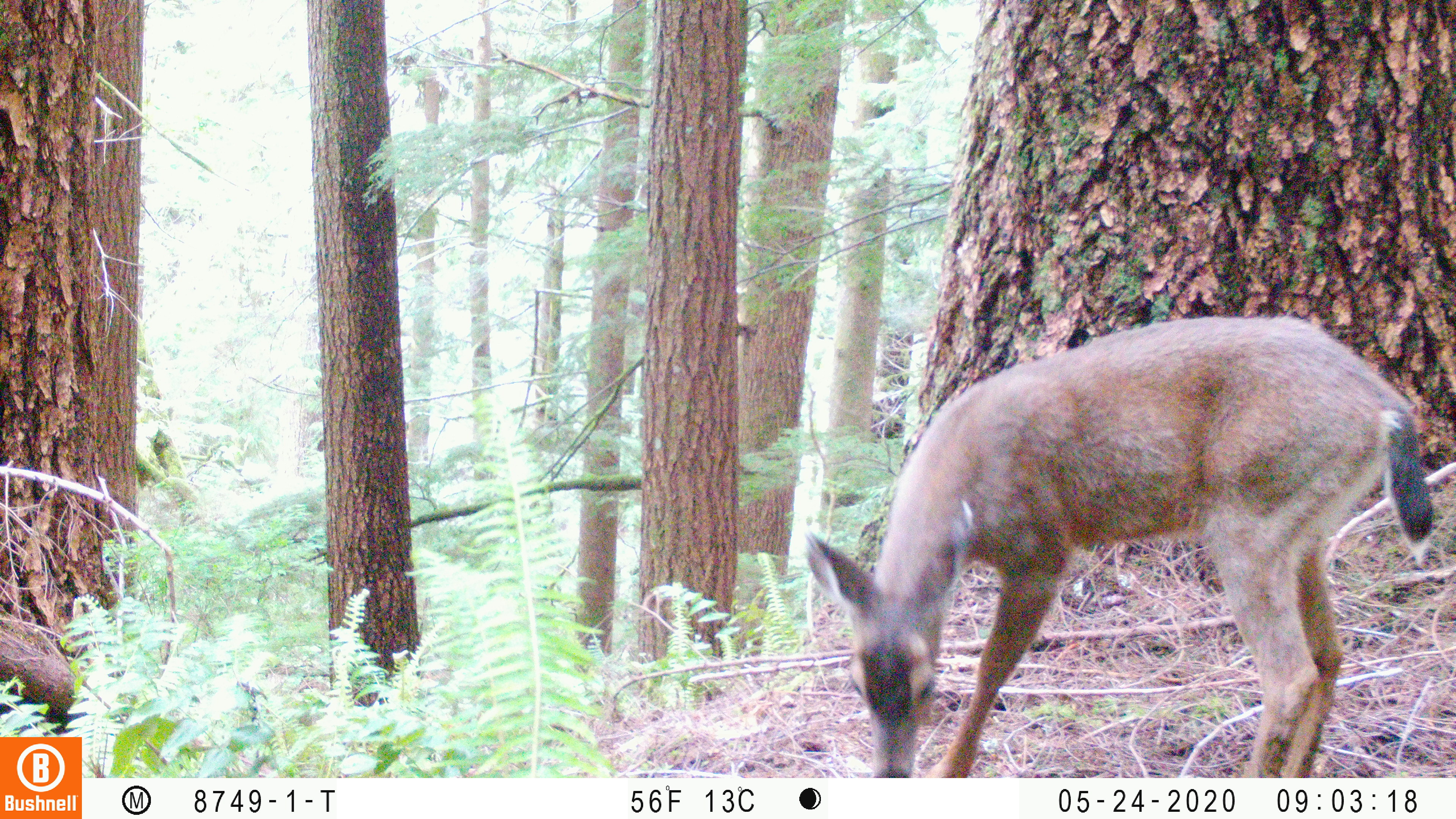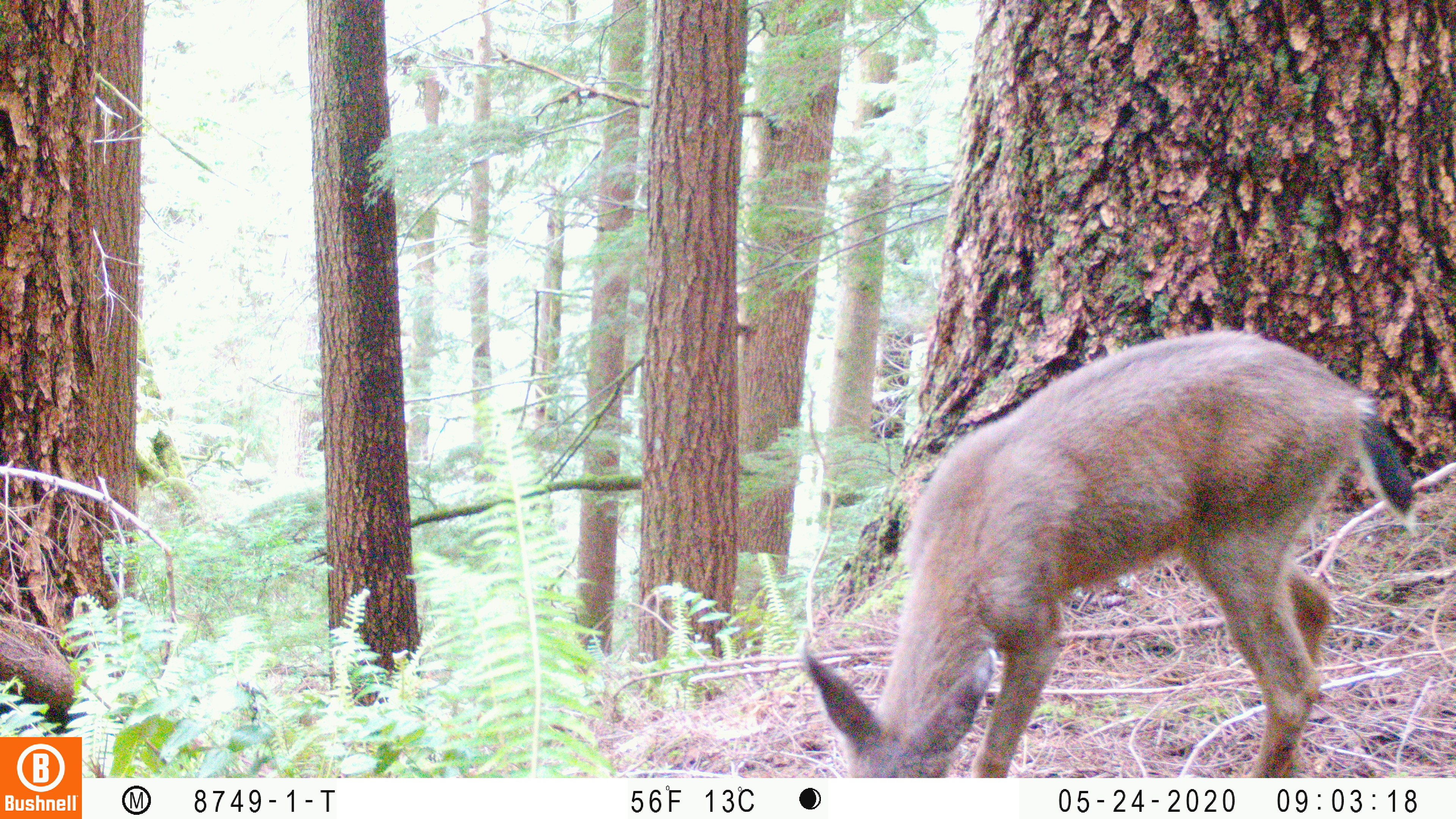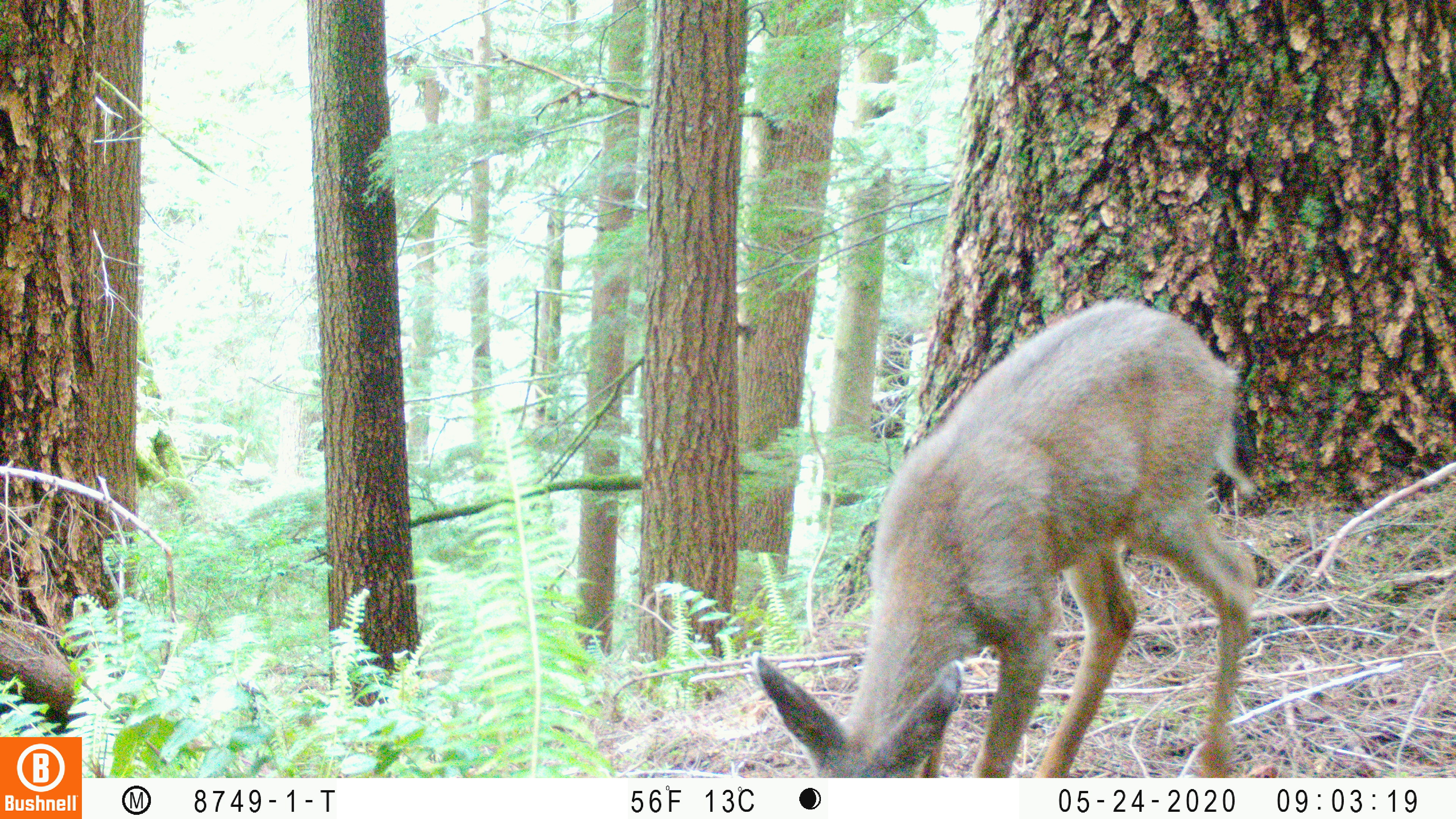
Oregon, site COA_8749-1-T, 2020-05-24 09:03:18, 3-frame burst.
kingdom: Animalia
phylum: Chordata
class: Mammalia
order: Artiodactyla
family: Cervidae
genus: Odocoileus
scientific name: Odocoileus hemionus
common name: black-tailed deer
Black-tailed deer (Odocoileus hemionus).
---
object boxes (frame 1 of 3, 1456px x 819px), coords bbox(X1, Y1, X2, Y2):
black-tailed deer: bbox(800, 304, 1447, 770)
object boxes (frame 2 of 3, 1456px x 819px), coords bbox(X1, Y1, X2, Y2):
black-tailed deer: bbox(795, 315, 1418, 768)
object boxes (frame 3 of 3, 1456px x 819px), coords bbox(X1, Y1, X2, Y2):
black-tailed deer: bbox(745, 292, 1265, 768)